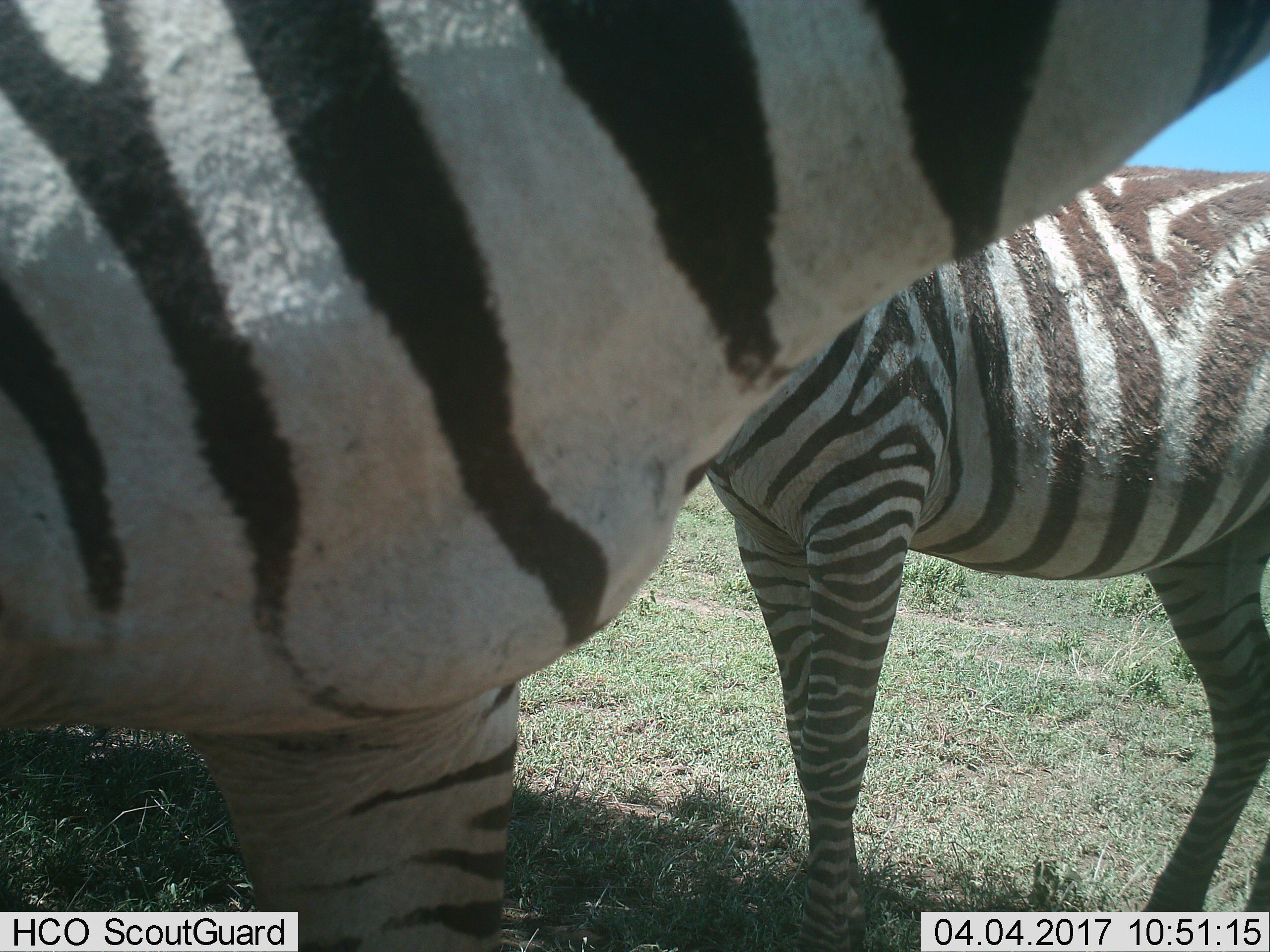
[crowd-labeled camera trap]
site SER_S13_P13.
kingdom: Animalia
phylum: Chordata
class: Mammalia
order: Perissodactyla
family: Equidae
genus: Equus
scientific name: Equus quagga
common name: plains zebra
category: zebraplains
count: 2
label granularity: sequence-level